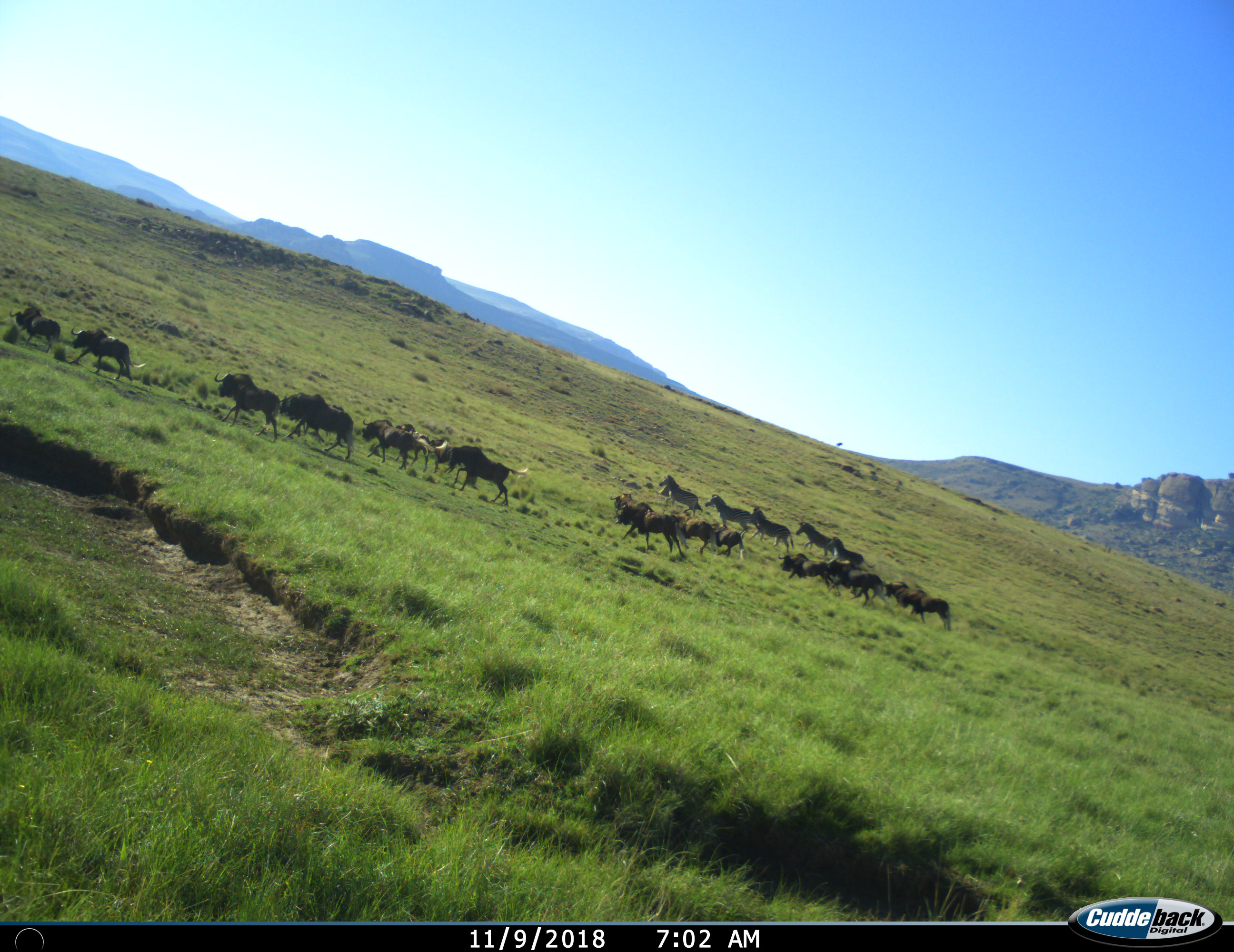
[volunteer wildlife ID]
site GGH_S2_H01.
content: unidentified animal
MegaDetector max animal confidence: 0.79